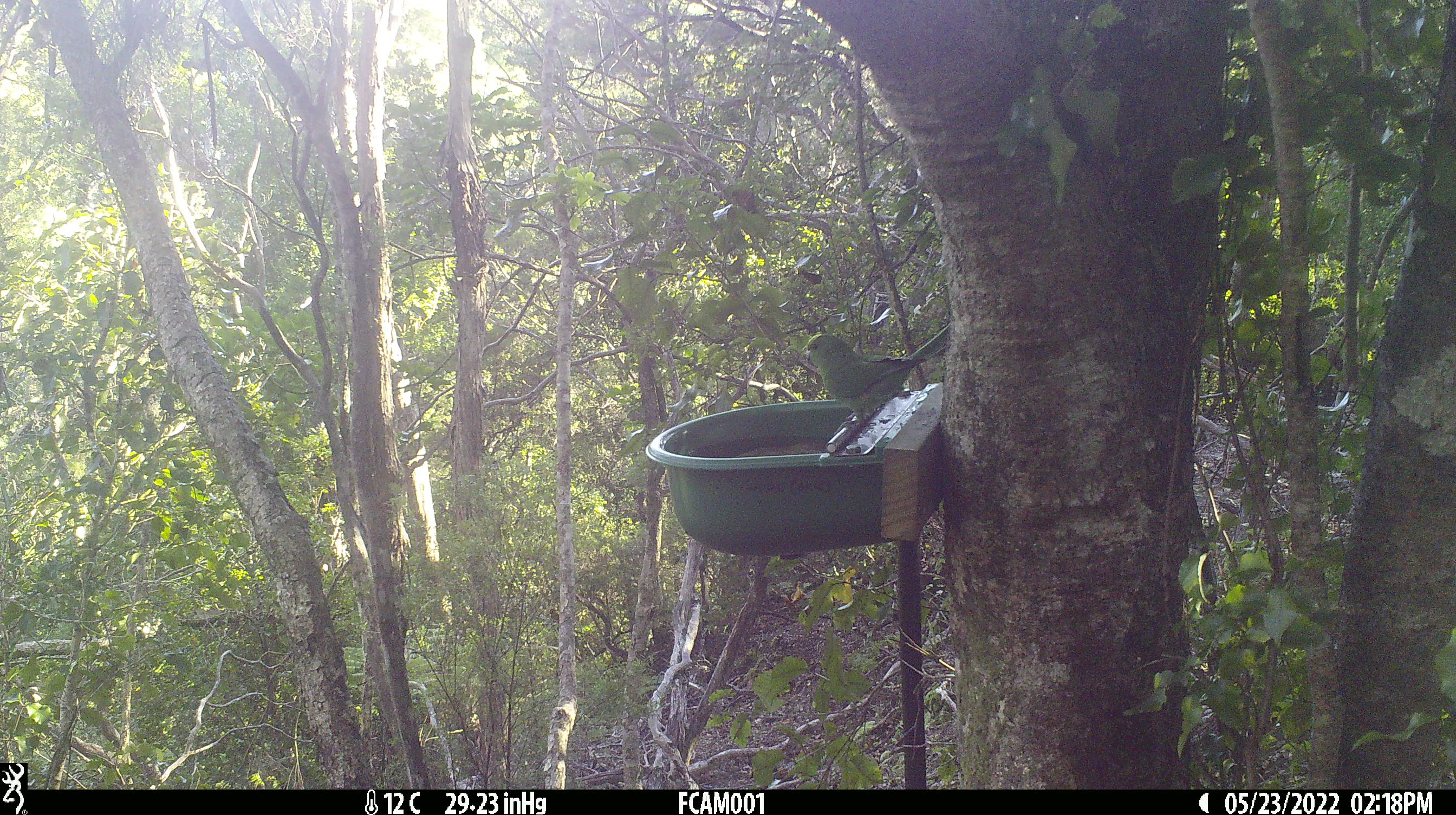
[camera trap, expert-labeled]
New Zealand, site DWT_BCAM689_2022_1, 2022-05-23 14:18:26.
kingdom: Animalia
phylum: Chordata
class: Aves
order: Psittaciformes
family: Psittaculidae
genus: Cyanoramphus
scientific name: Cyanoramphus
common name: parakeet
Parakeet (Cyanoramphus).